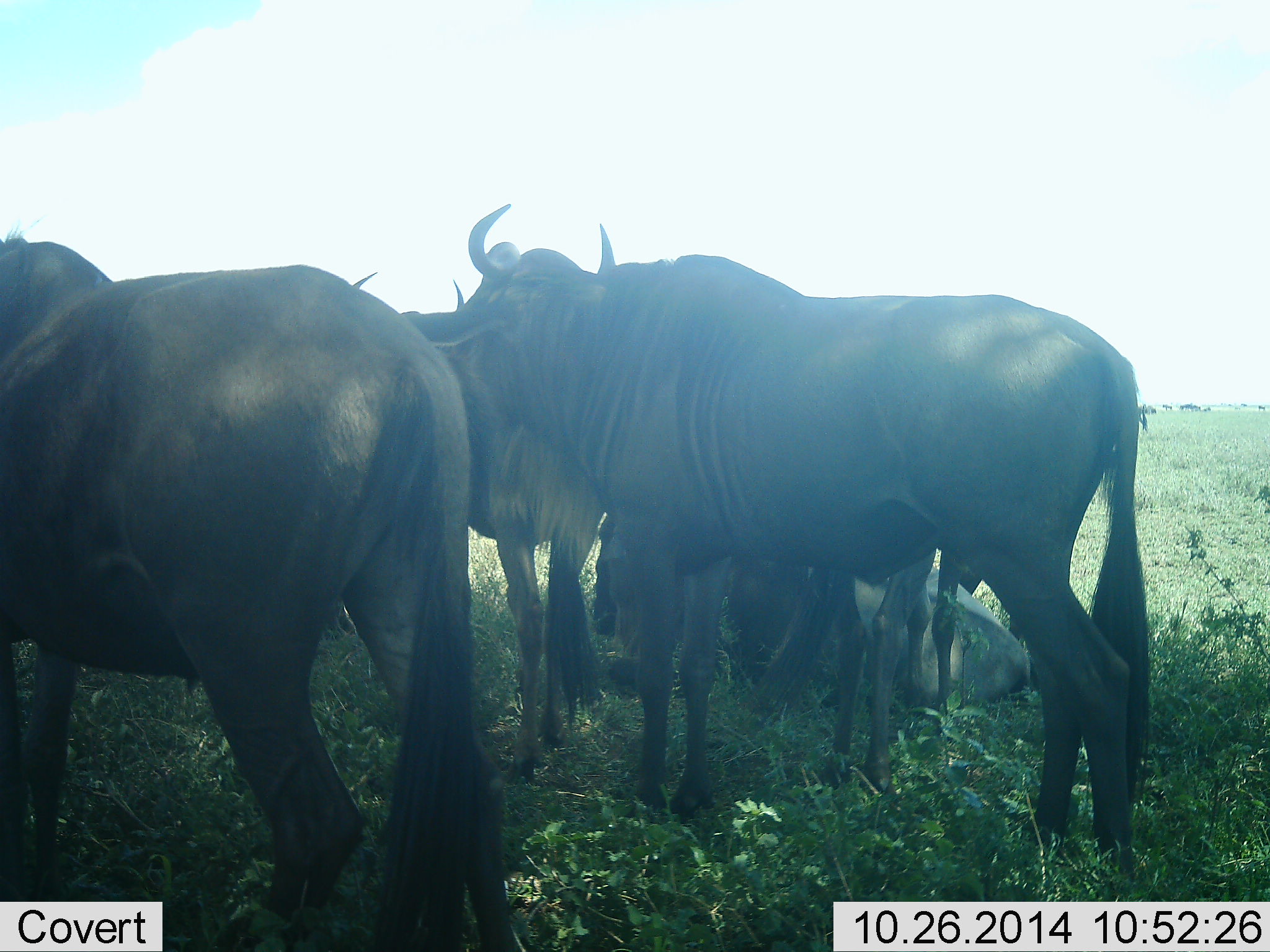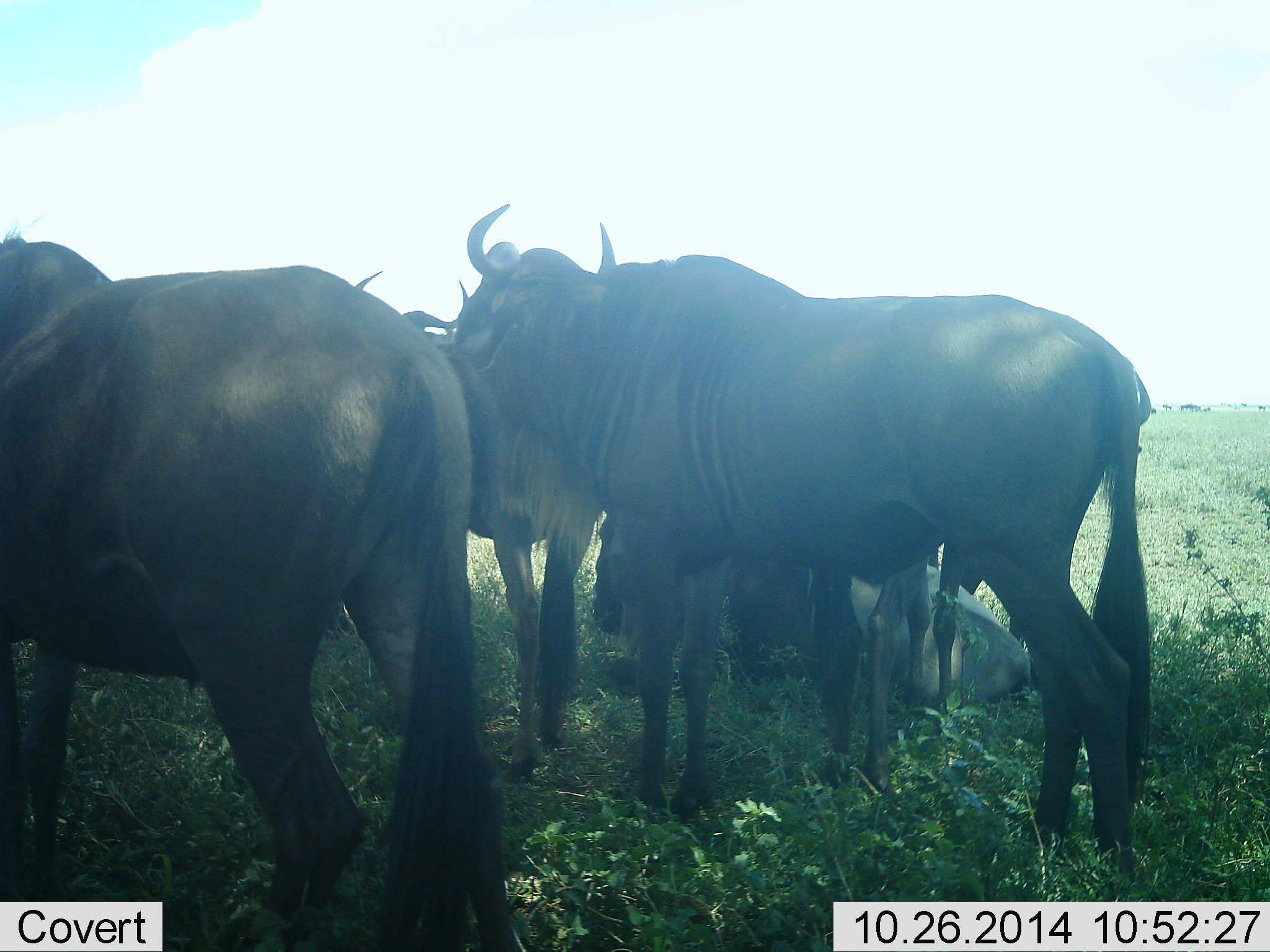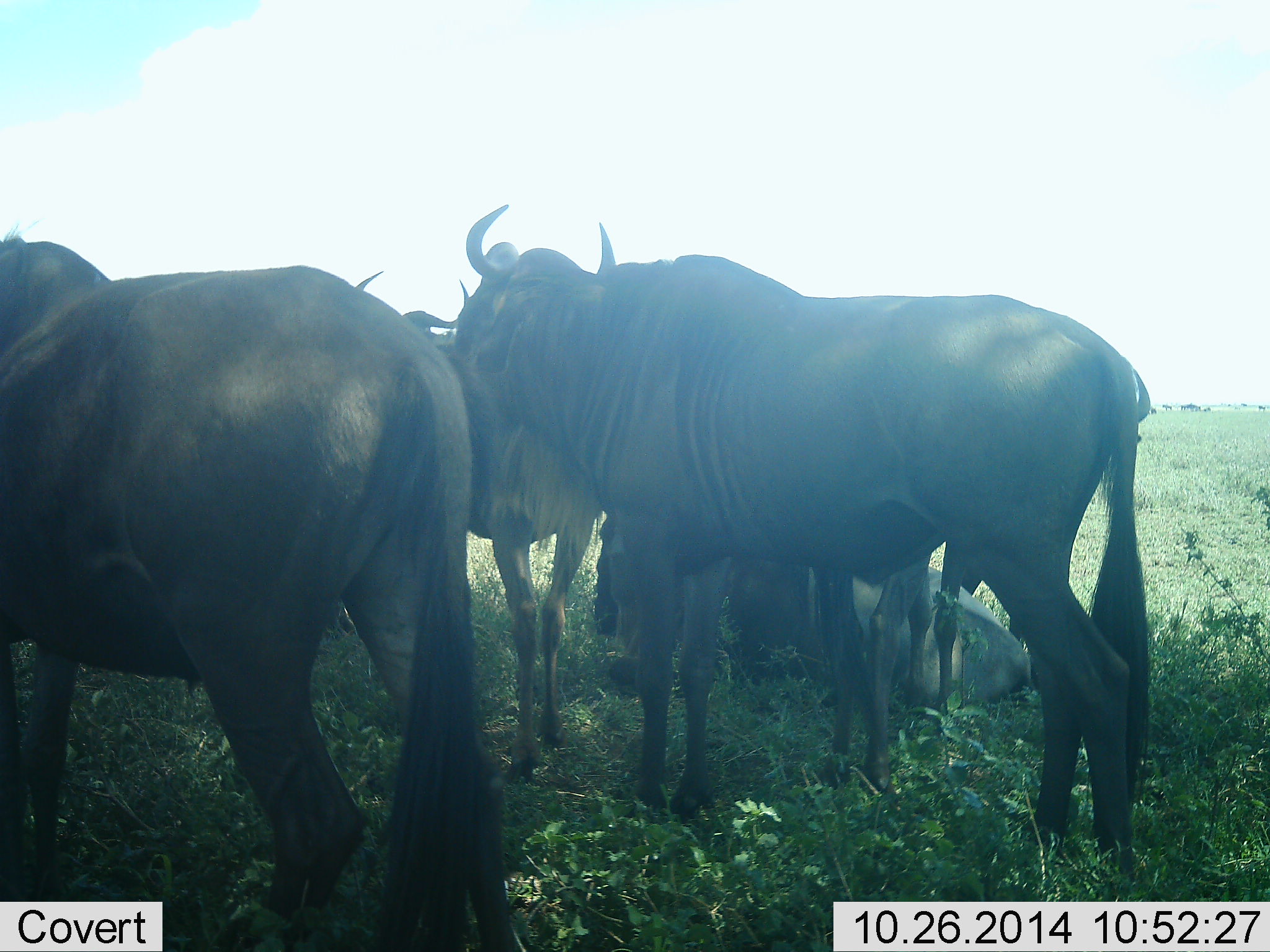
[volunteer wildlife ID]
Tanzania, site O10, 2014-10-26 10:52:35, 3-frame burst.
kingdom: Animalia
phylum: Chordata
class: Mammalia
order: Artiodactyla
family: Bovidae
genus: Connochaetes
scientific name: Connochaetes taurinus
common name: blue wildebeest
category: wildebeest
Wildebeest (blue wildebeest) (Connochaetes taurinus), count 5. Behavior (volunteer vote fractions): standing 90%, resting 70%, moving 0%, interacting 10%. Young present (vote fraction): 10%. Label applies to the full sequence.